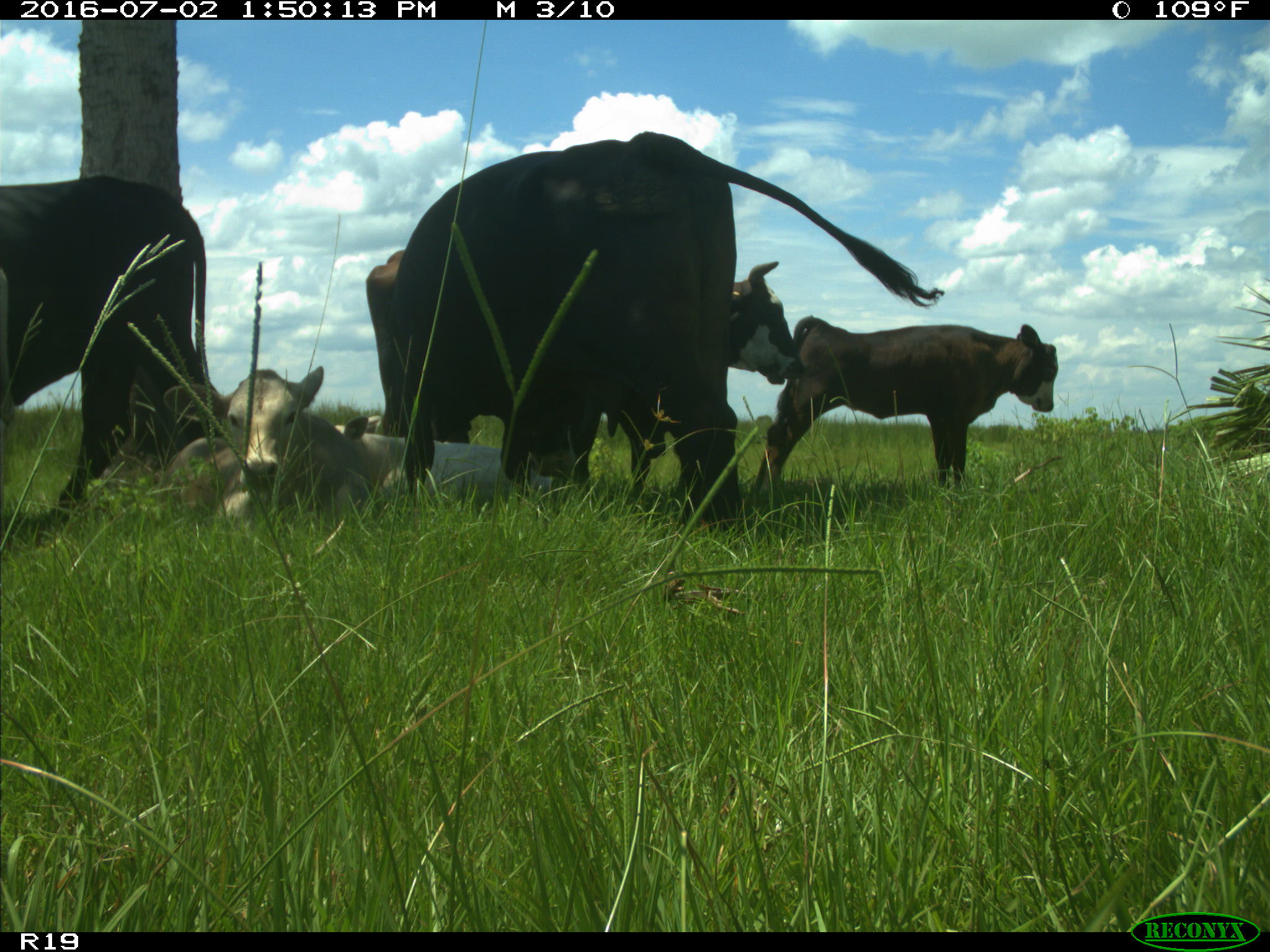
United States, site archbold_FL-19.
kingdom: Animalia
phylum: Chordata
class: Mammalia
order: Artiodactyla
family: Bovidae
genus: Bos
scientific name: Bos taurus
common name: domestic cow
Bos taurus (domestic cow).